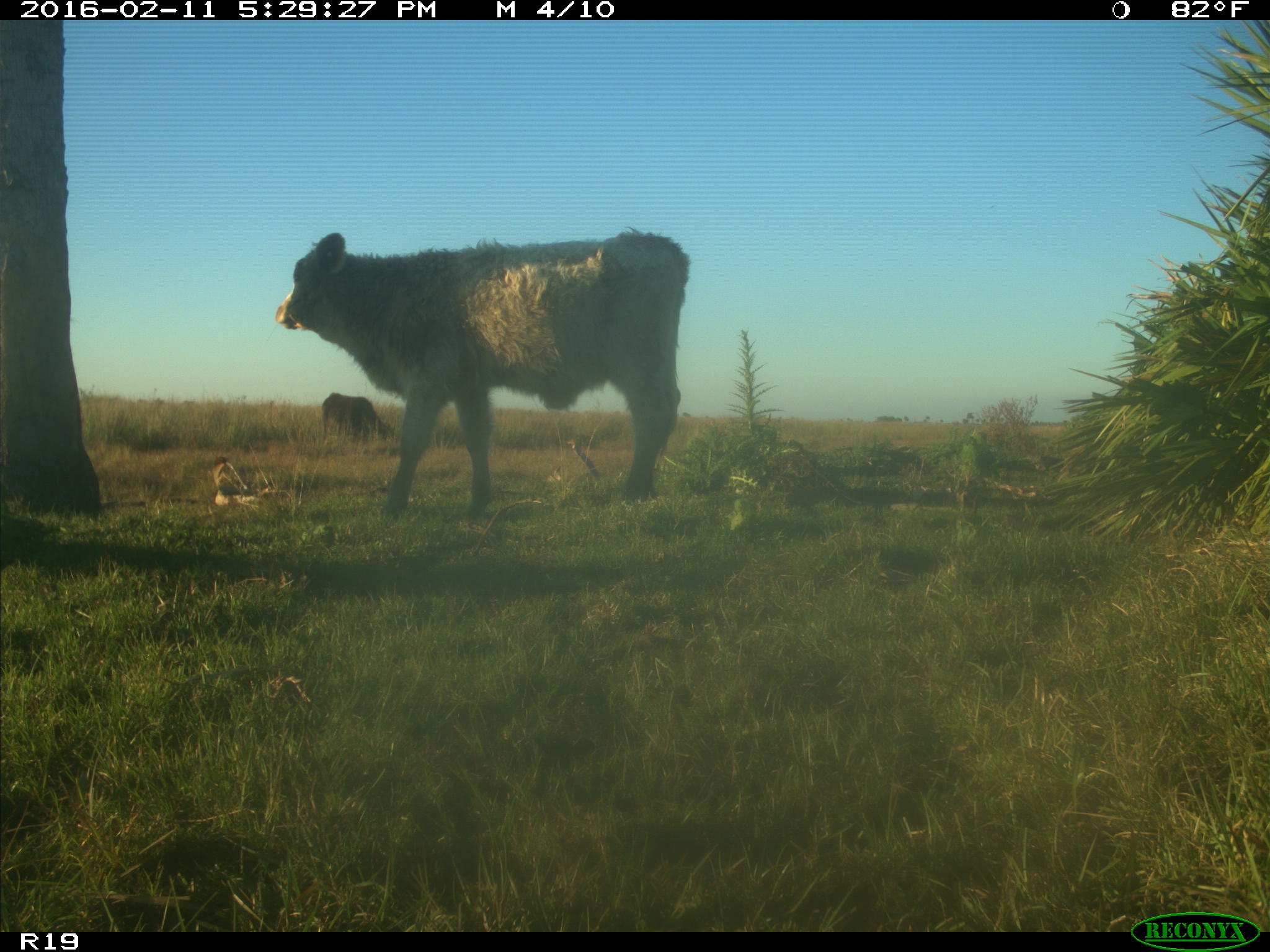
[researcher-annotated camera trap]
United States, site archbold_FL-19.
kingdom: Animalia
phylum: Chordata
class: Mammalia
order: Artiodactyla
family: Bovidae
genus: Bos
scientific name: Bos taurus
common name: domestic cow